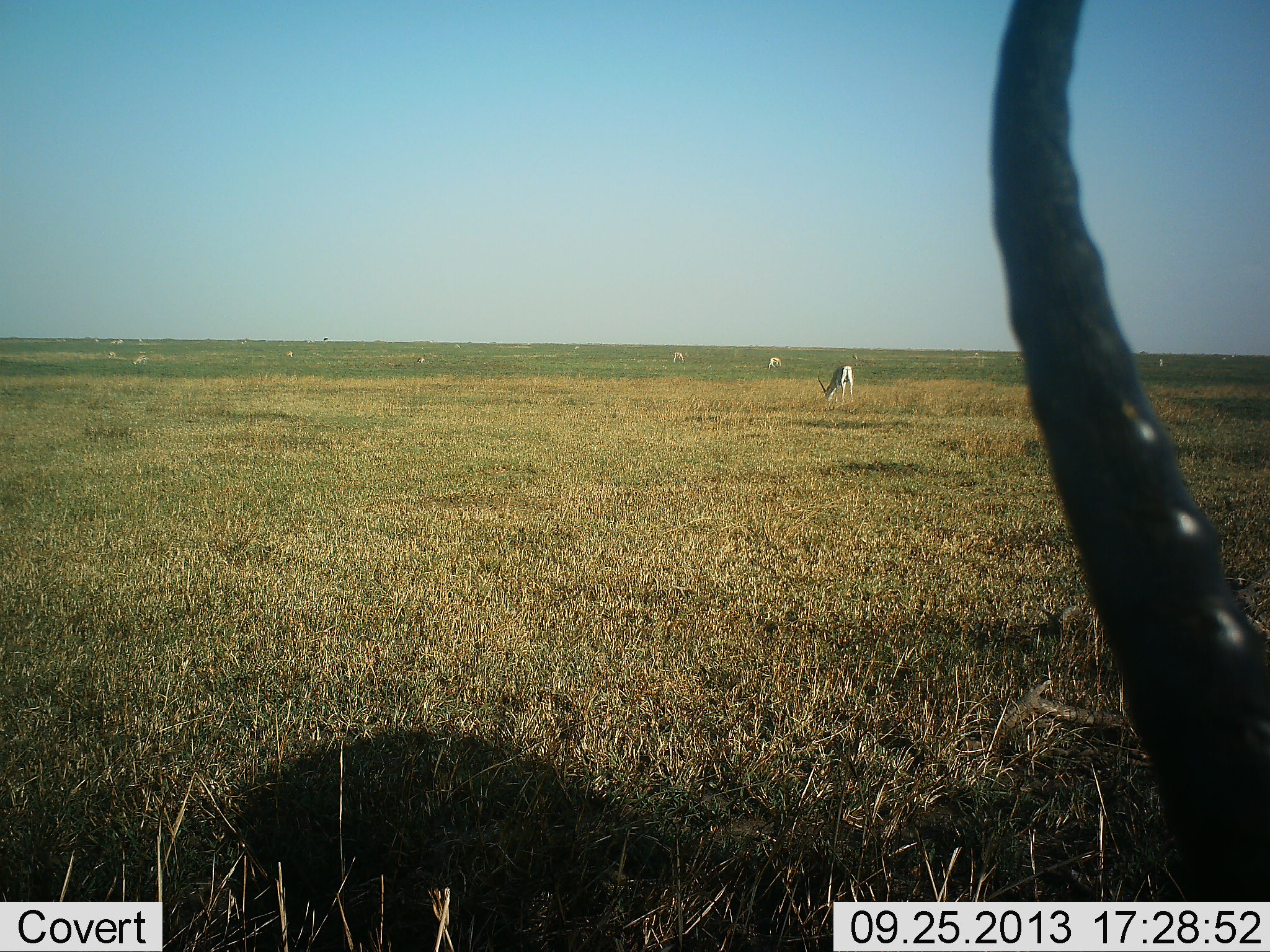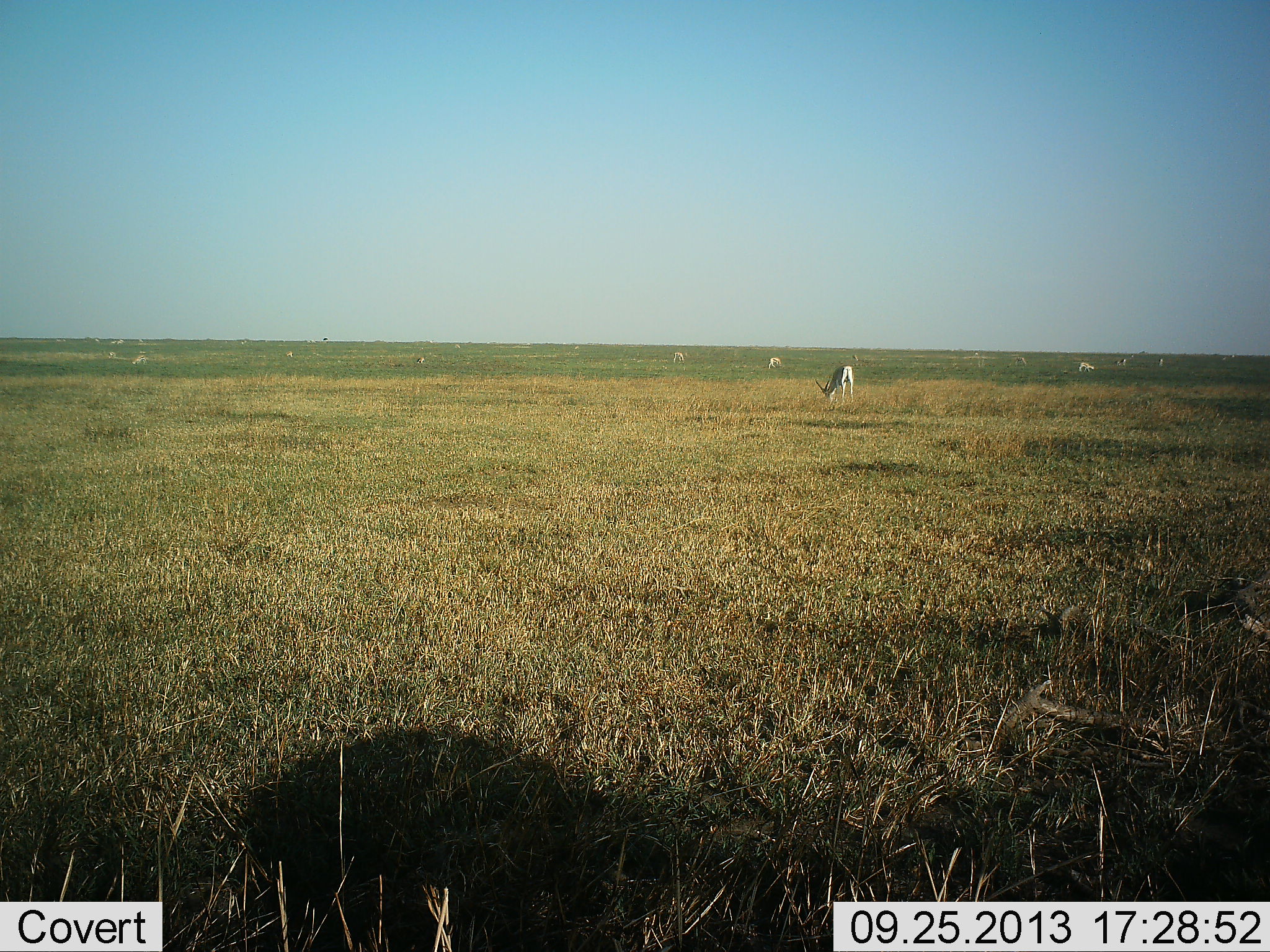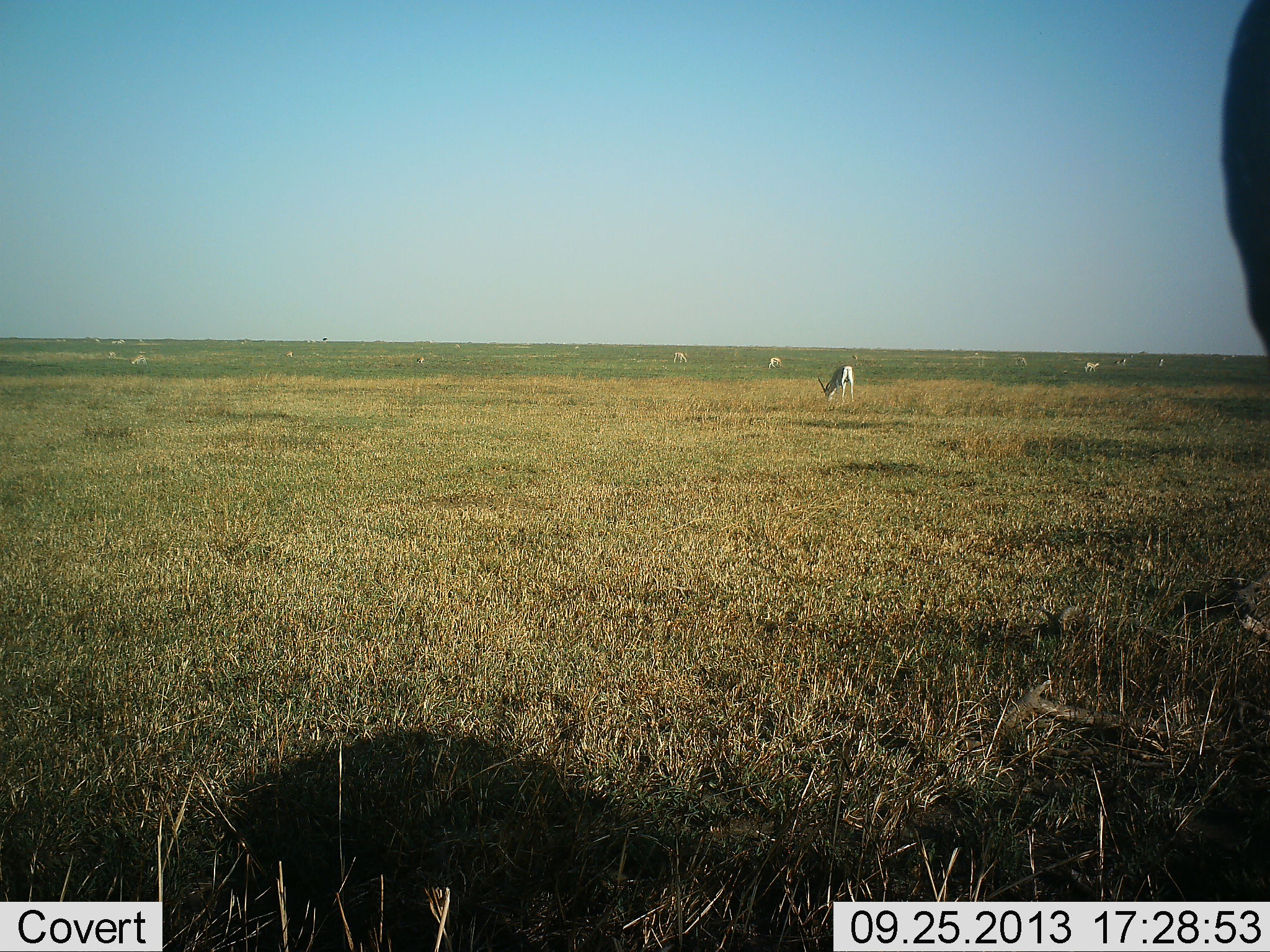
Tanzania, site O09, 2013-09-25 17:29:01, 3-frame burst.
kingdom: Animalia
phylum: Chordata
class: Mammalia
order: Artiodactyla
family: Bovidae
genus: Nanger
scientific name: Nanger granti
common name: grant's gazelle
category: gazellegrants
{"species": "gazellegrants (grant's gazelle) (Nanger granti)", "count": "7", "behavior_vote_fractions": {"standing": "89%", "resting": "0%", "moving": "22%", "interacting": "0%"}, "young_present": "0%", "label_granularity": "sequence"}